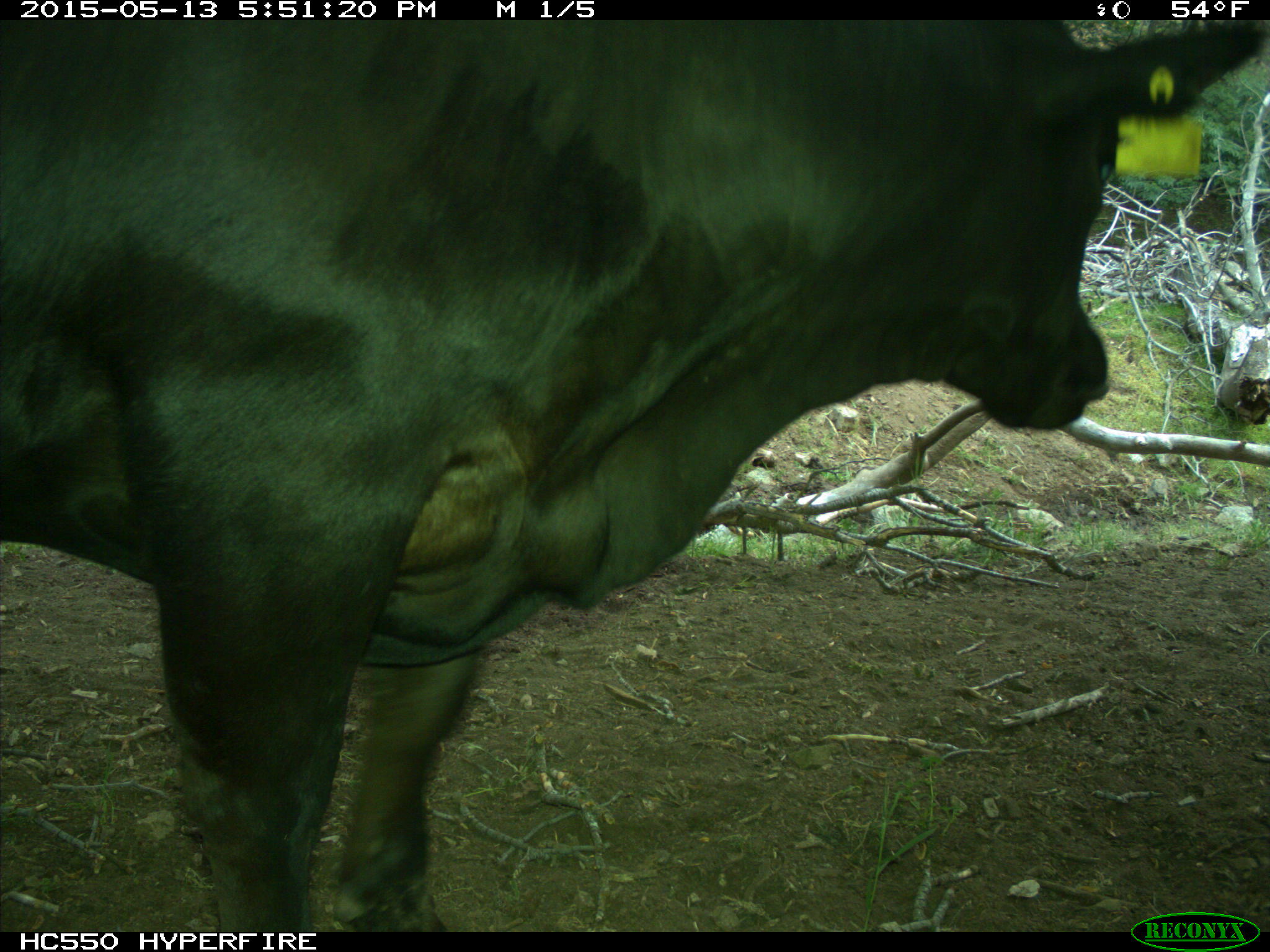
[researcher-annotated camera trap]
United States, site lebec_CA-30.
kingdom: Animalia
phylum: Chordata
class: Mammalia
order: Artiodactyla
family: Bovidae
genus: Bos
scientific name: Bos taurus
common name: domestic cow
Bos taurus (domestic cow).